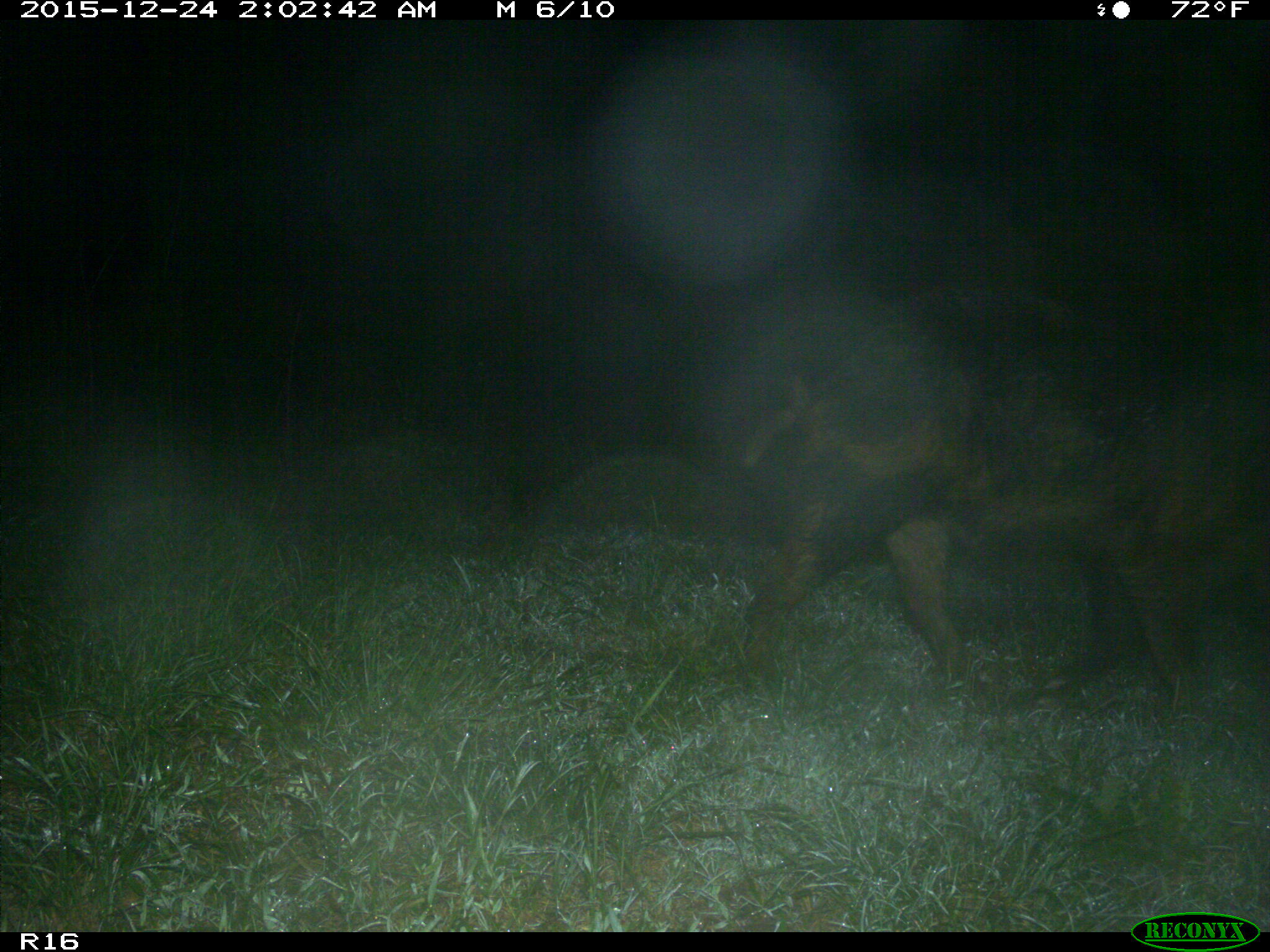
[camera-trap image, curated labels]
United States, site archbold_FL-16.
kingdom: Animalia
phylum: Chordata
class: Mammalia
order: Artiodactyla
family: Suidae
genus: Sus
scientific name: Sus scrofa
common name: wild boar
Sus scrofa (wild boar).